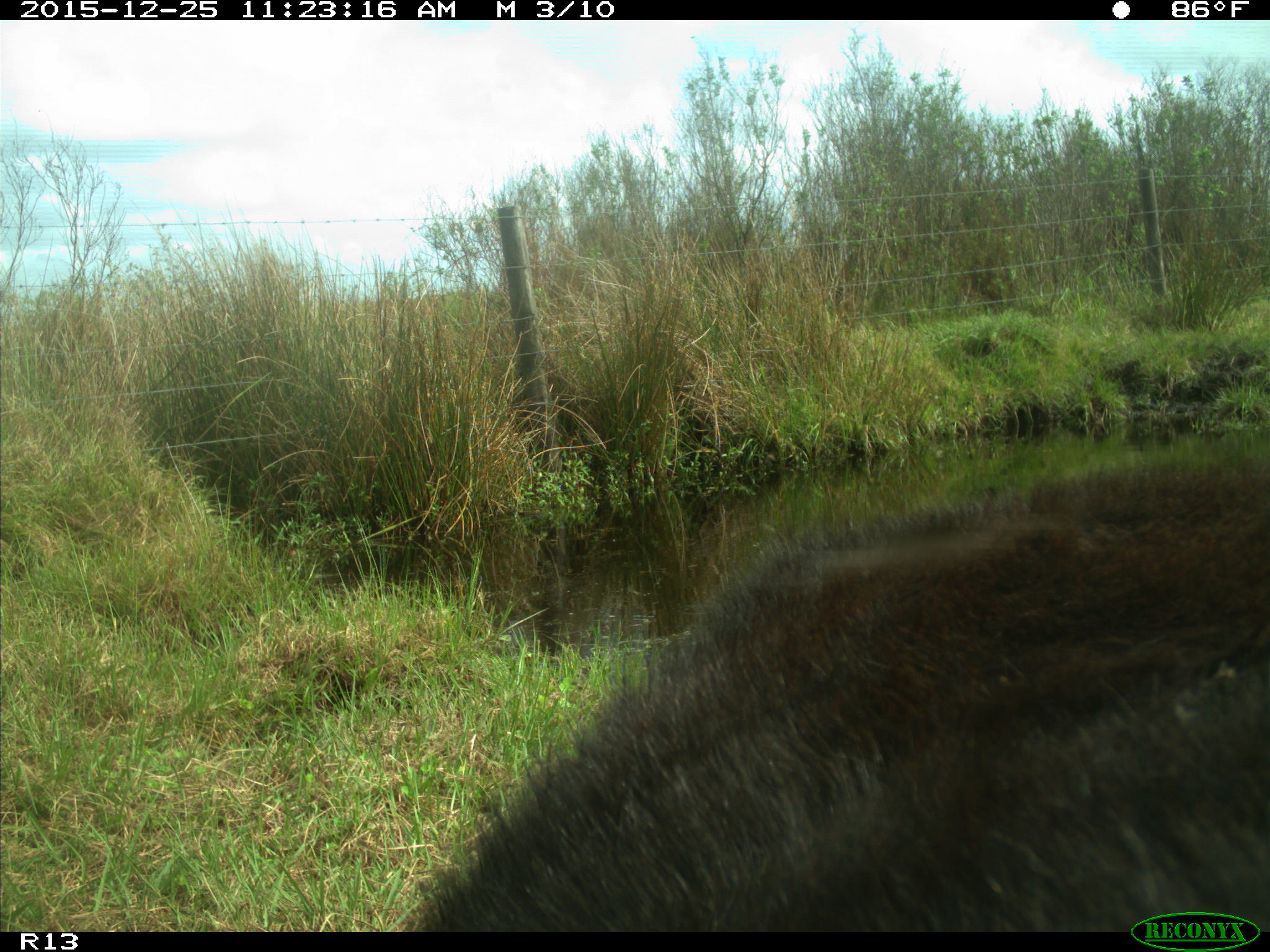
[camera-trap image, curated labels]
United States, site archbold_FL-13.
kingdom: Animalia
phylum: Chordata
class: Mammalia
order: Artiodactyla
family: Bovidae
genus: Bos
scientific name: Bos taurus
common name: domestic cow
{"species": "Bos taurus (domestic cow)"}